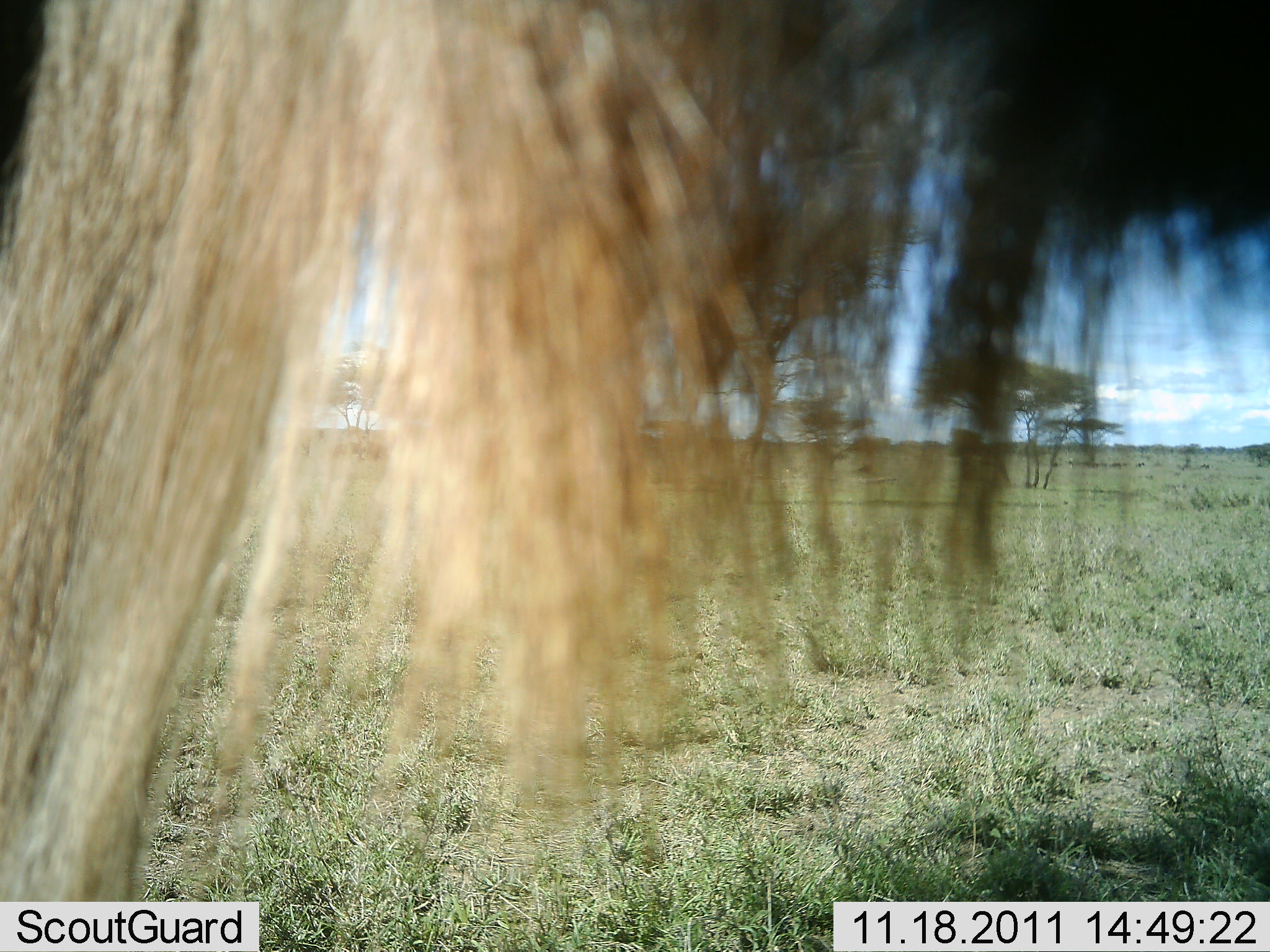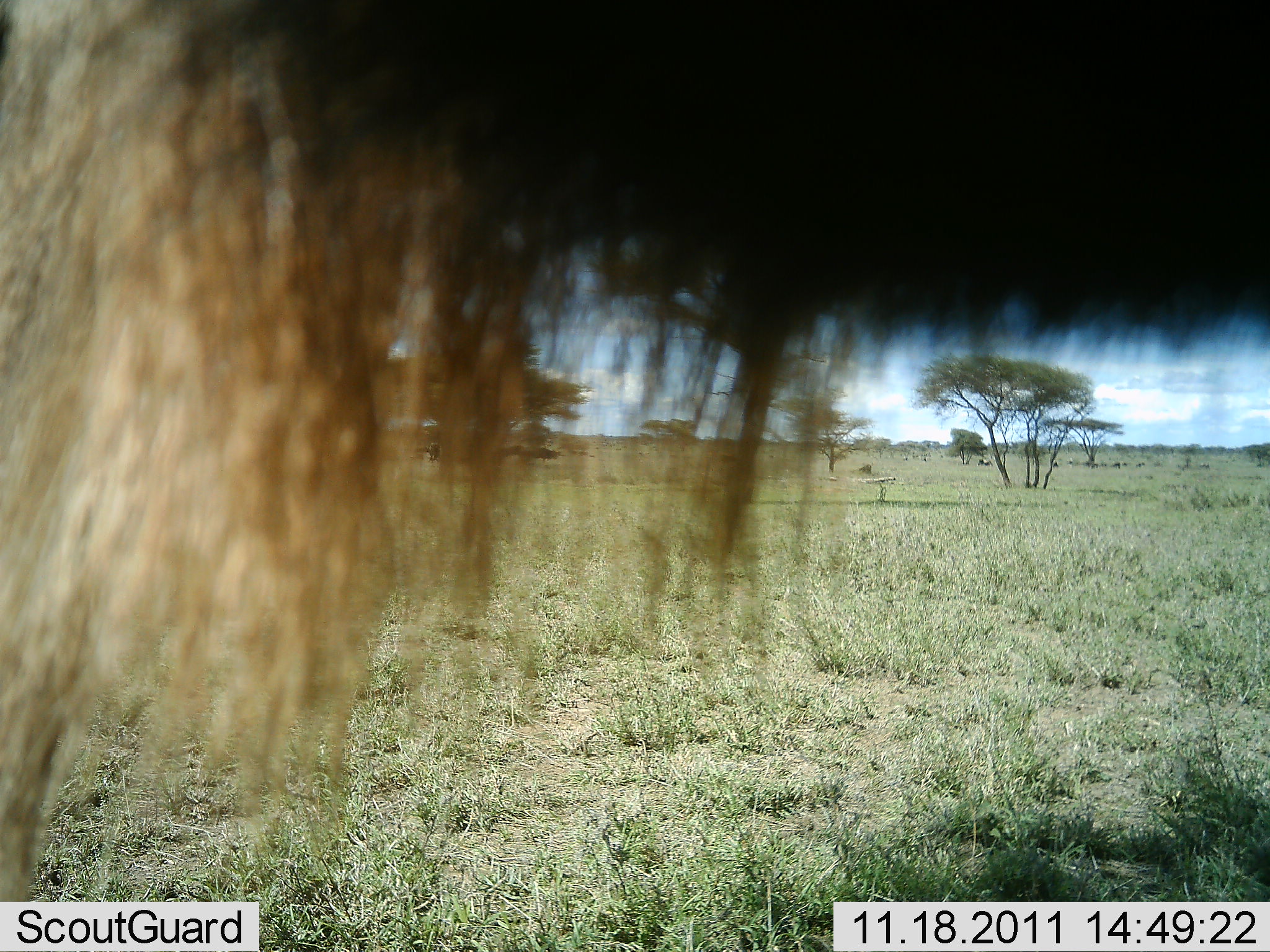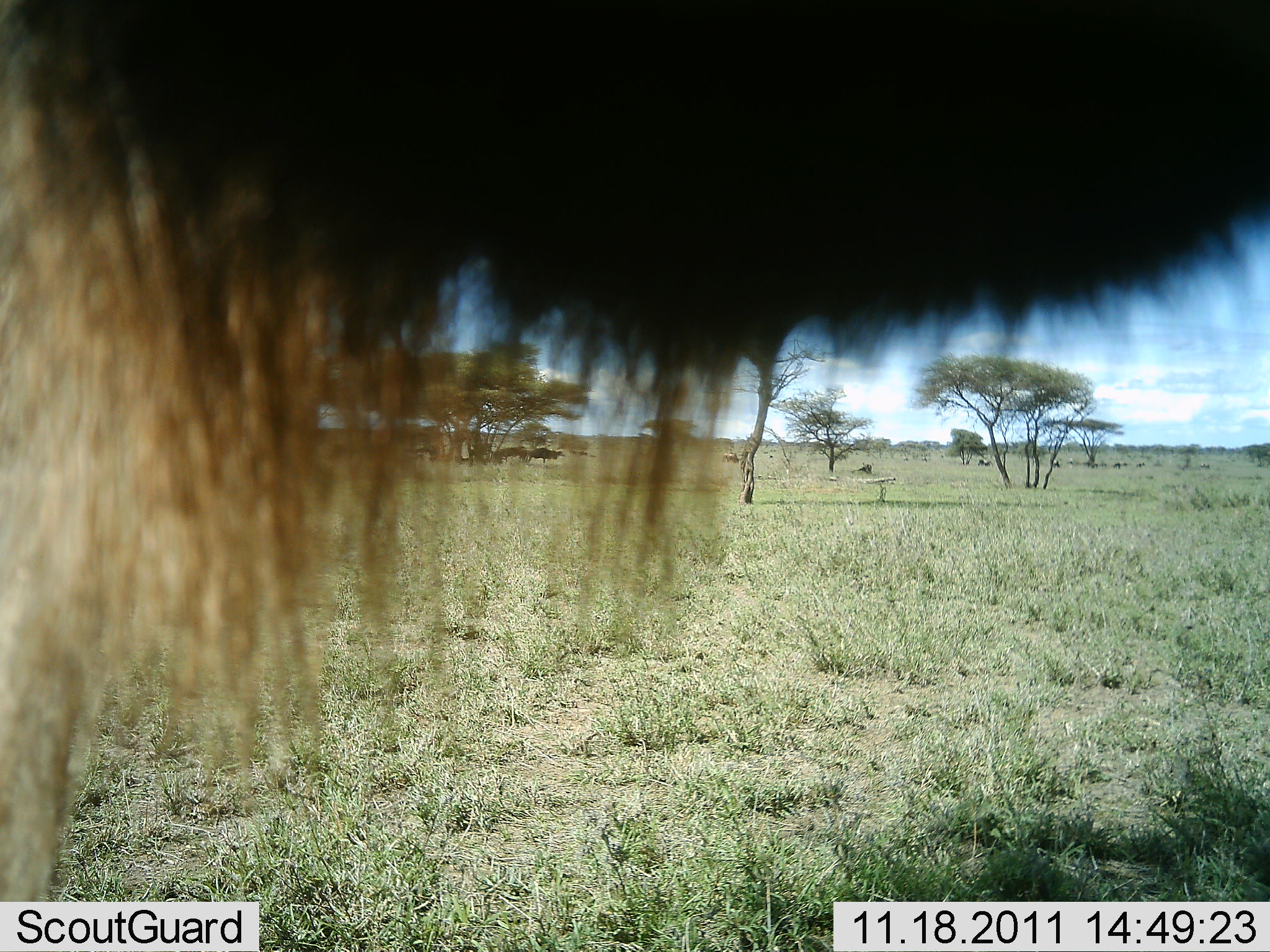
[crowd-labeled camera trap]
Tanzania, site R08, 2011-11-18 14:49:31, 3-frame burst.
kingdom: Animalia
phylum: Chordata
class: Mammalia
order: Artiodactyla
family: Bovidae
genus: Connochaetes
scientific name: Connochaetes taurinus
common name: blue wildebeest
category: wildebeest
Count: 1.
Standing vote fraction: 70%.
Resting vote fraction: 0%.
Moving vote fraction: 30%.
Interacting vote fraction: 0%.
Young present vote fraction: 0%.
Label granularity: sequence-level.